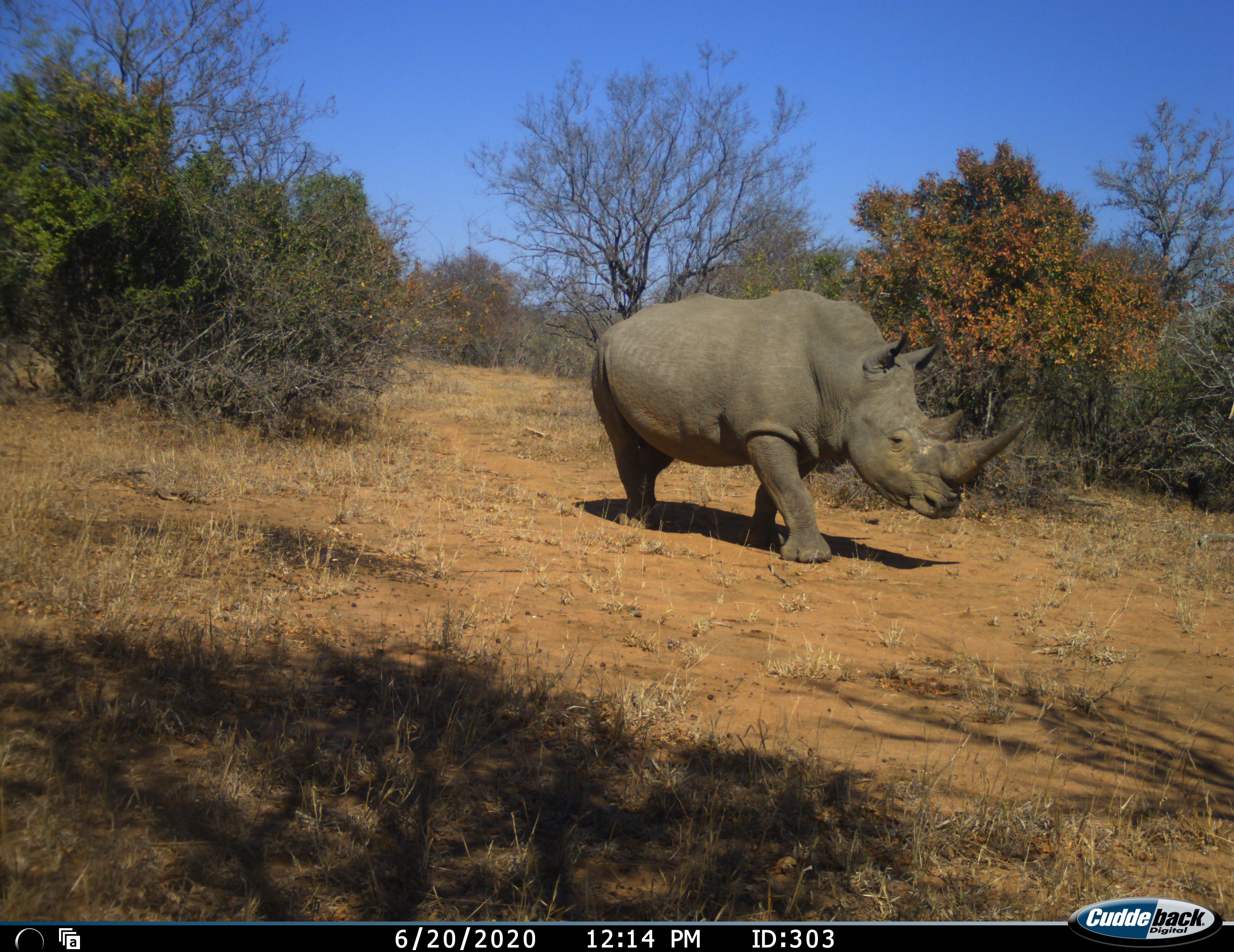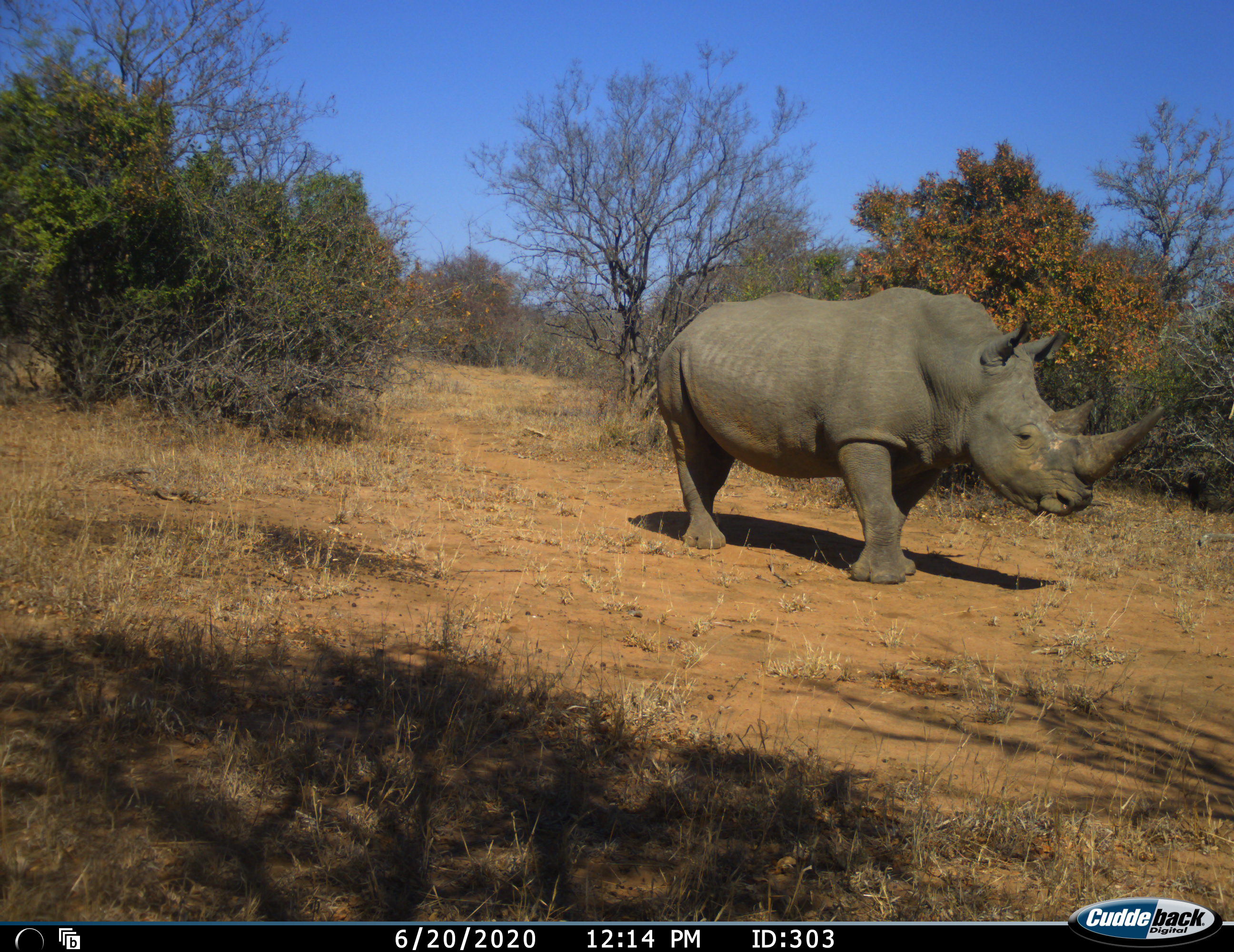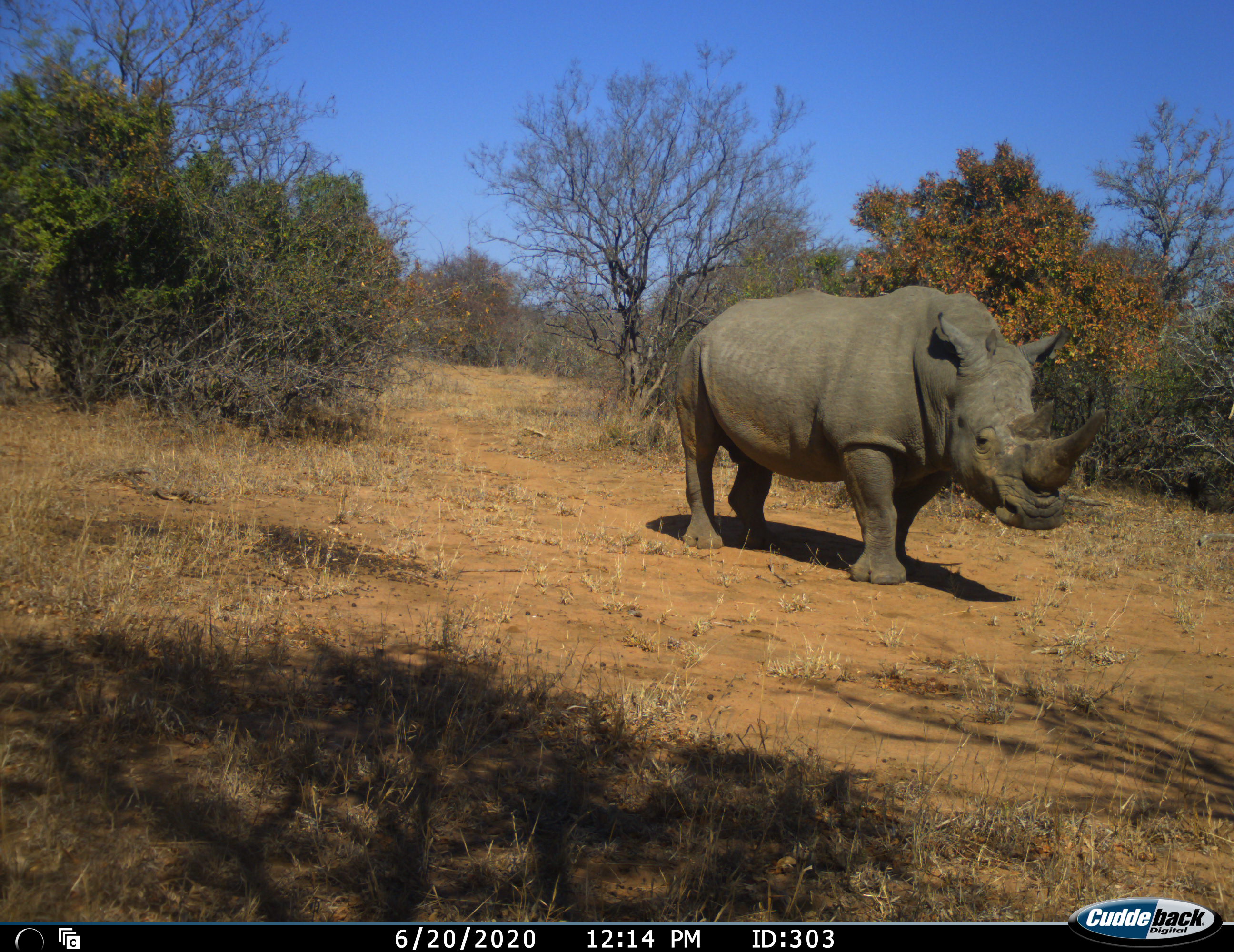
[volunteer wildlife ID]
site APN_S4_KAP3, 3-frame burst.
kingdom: Animalia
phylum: Chordata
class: Mammalia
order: Perissodactyla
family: Rhinocerotidae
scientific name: Rhinocerotidae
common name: unknown rhinoceros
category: rhinocerosunknown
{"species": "rhinocerosunknown (unknown rhinoceros) (Rhinocerotidae)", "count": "1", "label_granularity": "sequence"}